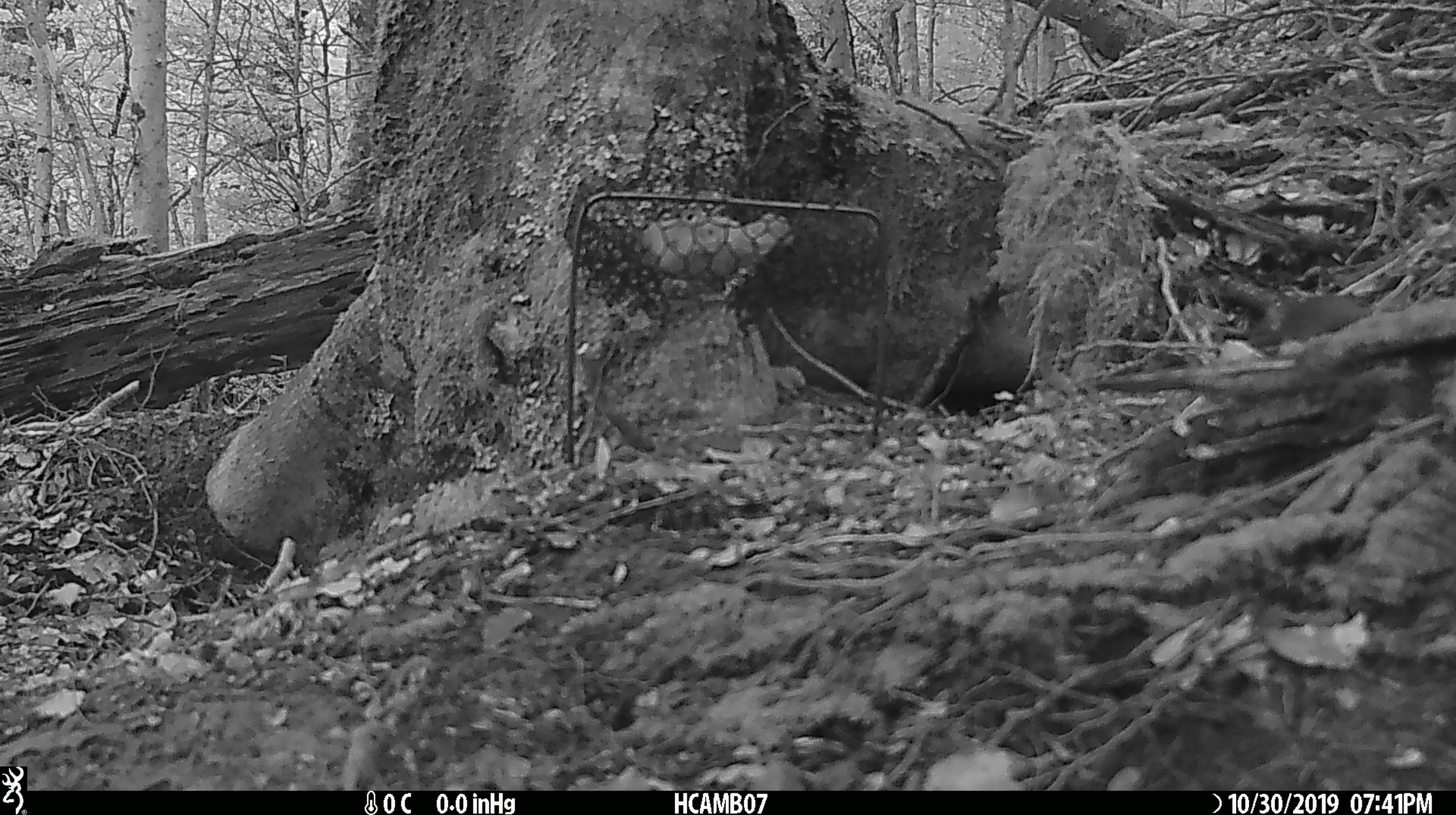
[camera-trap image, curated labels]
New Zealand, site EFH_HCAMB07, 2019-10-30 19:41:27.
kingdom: Animalia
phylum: Chordata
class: Mammalia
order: Rodentia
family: Muridae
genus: Mus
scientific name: Mus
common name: mouse